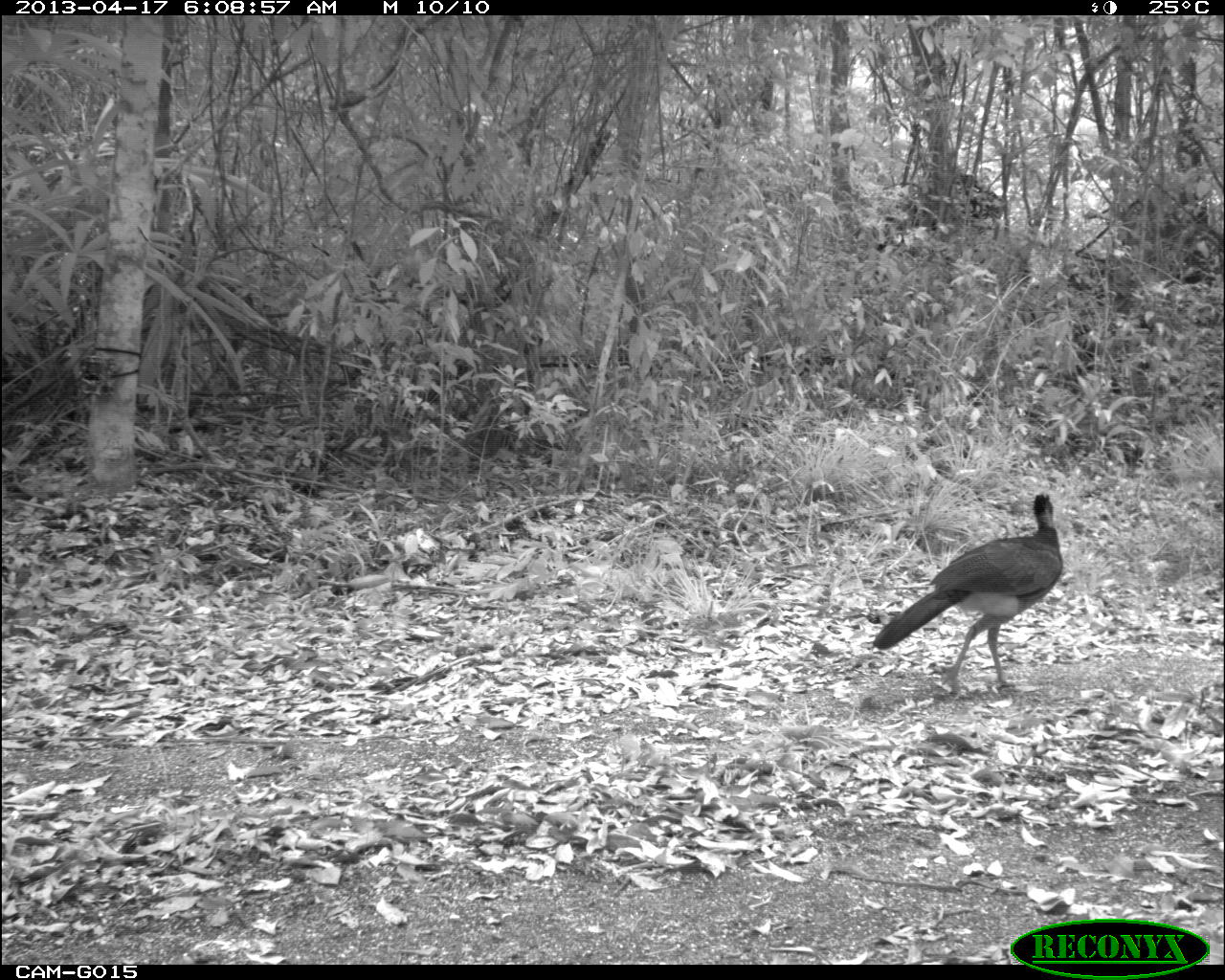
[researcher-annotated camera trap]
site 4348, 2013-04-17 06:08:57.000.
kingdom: Animalia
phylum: Chordata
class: Aves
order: Galliformes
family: Cracidae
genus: Crax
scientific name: Crax rubra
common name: great curassow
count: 3